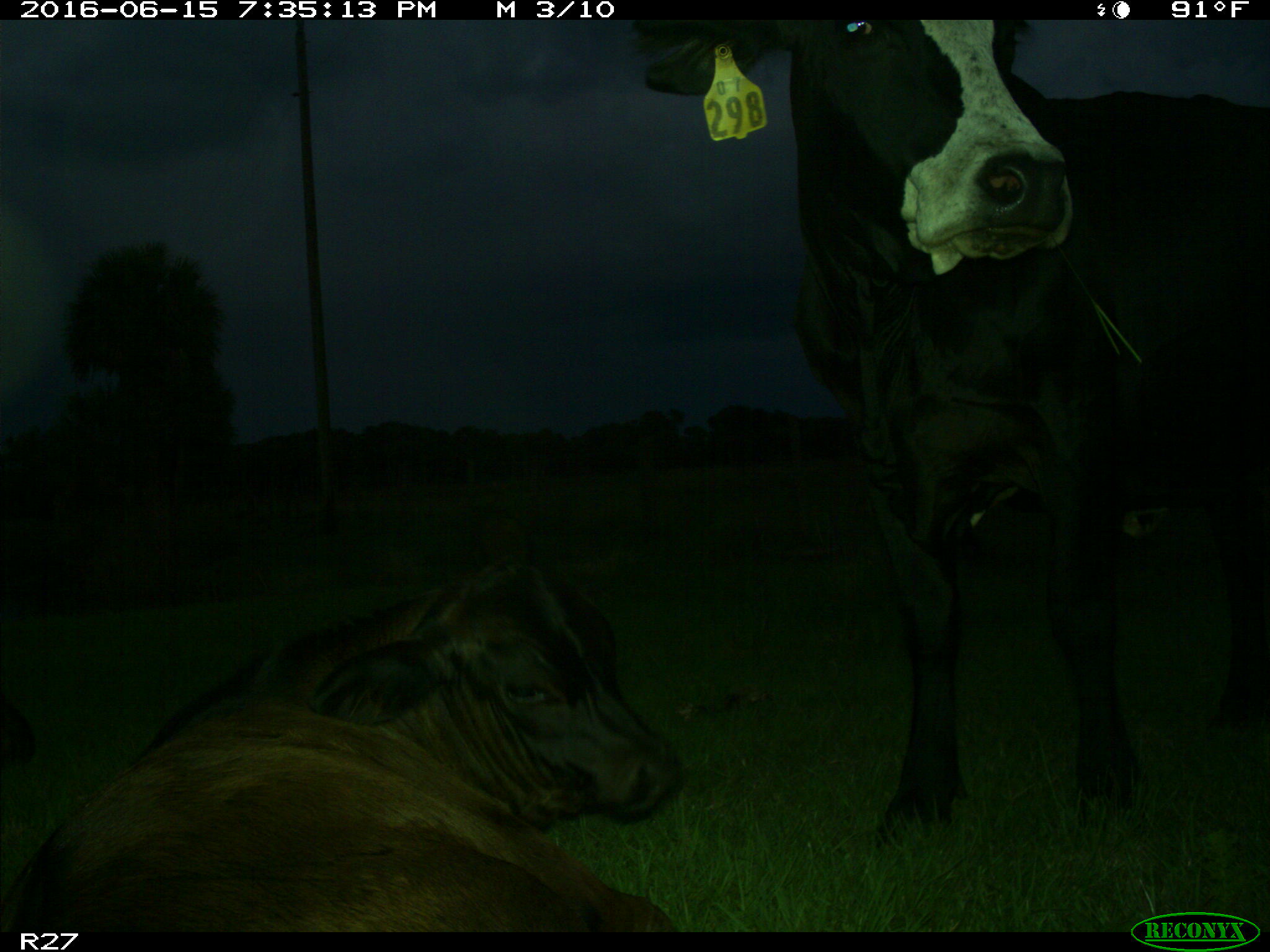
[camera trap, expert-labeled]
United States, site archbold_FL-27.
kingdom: Animalia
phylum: Chordata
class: Mammalia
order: Artiodactyla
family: Bovidae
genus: Bos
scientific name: Bos taurus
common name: domestic cow